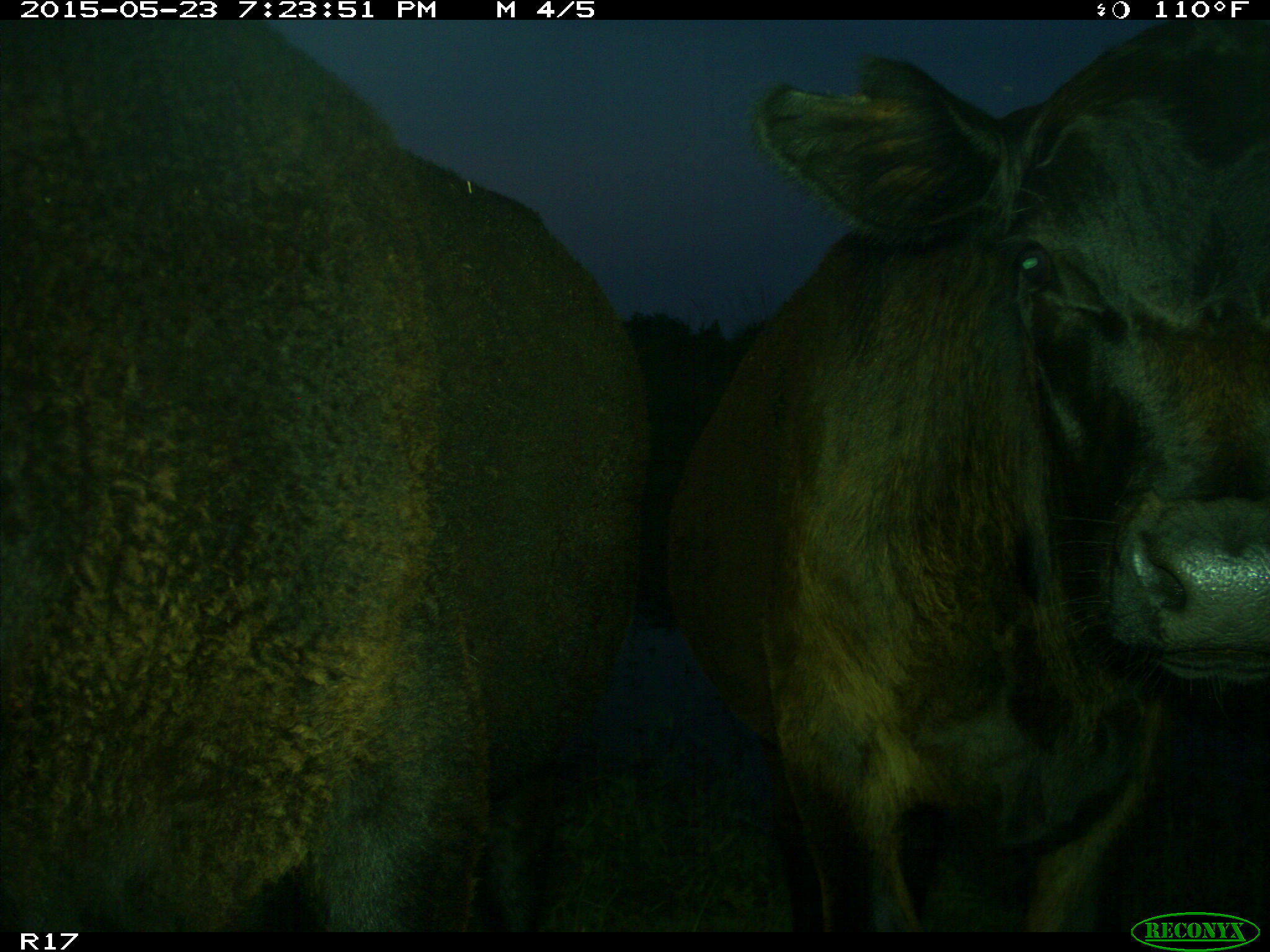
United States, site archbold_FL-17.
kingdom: Animalia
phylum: Chordata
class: Mammalia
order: Artiodactyla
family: Bovidae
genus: Bos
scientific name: Bos taurus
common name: domestic cow